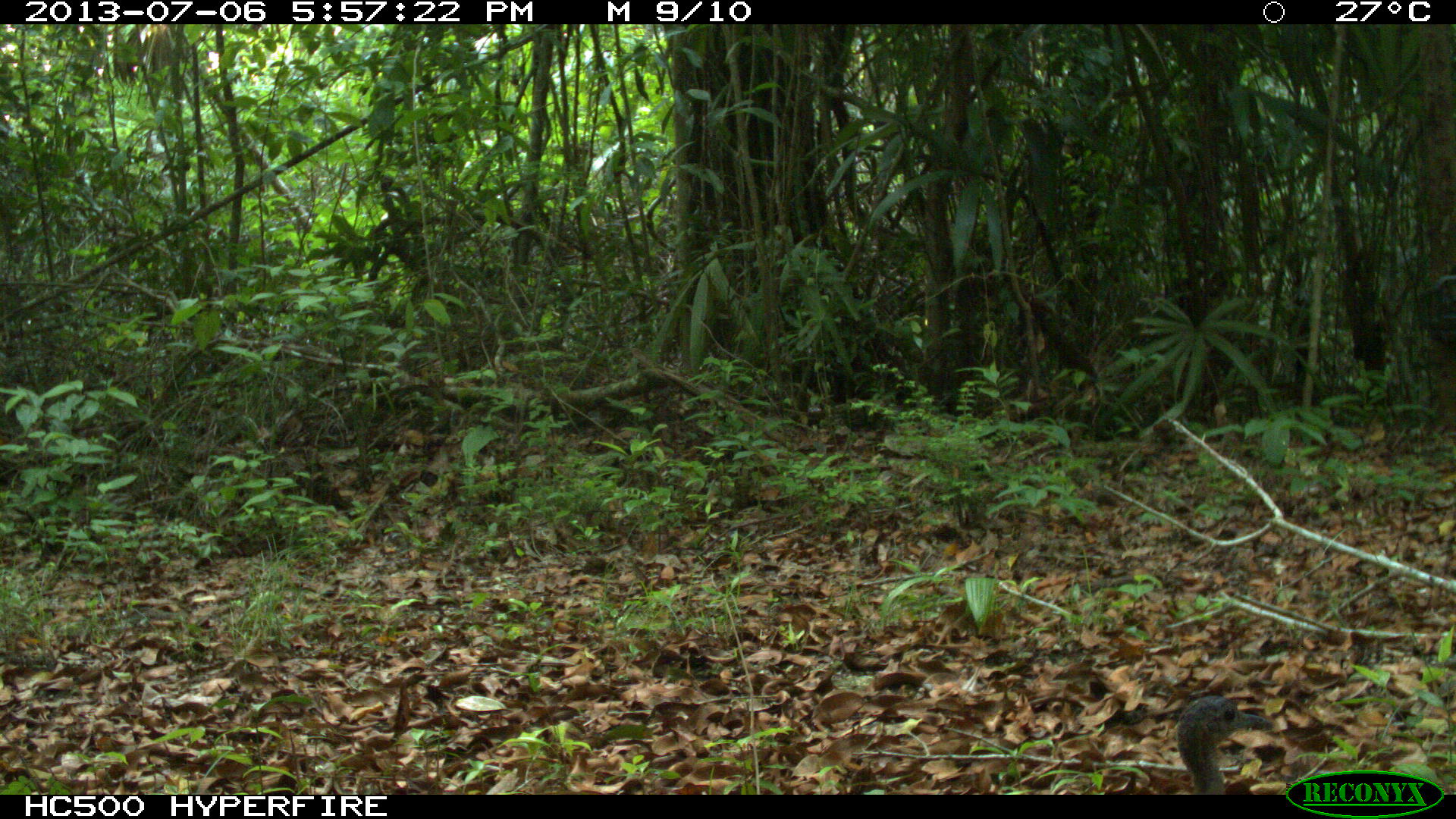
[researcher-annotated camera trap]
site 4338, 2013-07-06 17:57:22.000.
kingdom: Animalia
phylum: Chordata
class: Aves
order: Tinamiformes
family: Tinamidae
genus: Tinamus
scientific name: Tinamus major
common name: great tinamou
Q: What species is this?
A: Tinamus major (great tinamou).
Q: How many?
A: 1.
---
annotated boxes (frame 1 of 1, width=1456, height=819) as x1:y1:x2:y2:
tinamus major: 1174:695:1272:794